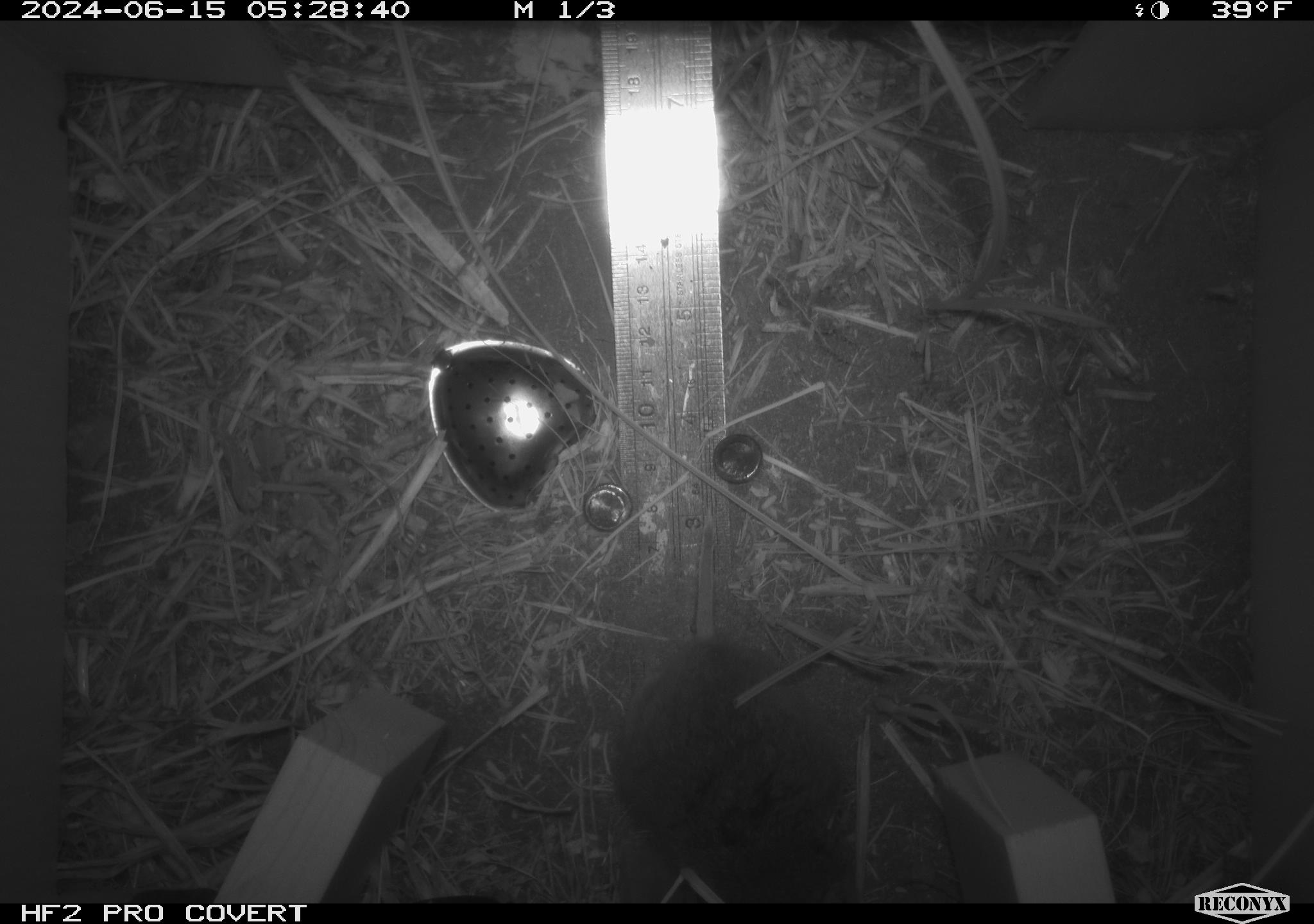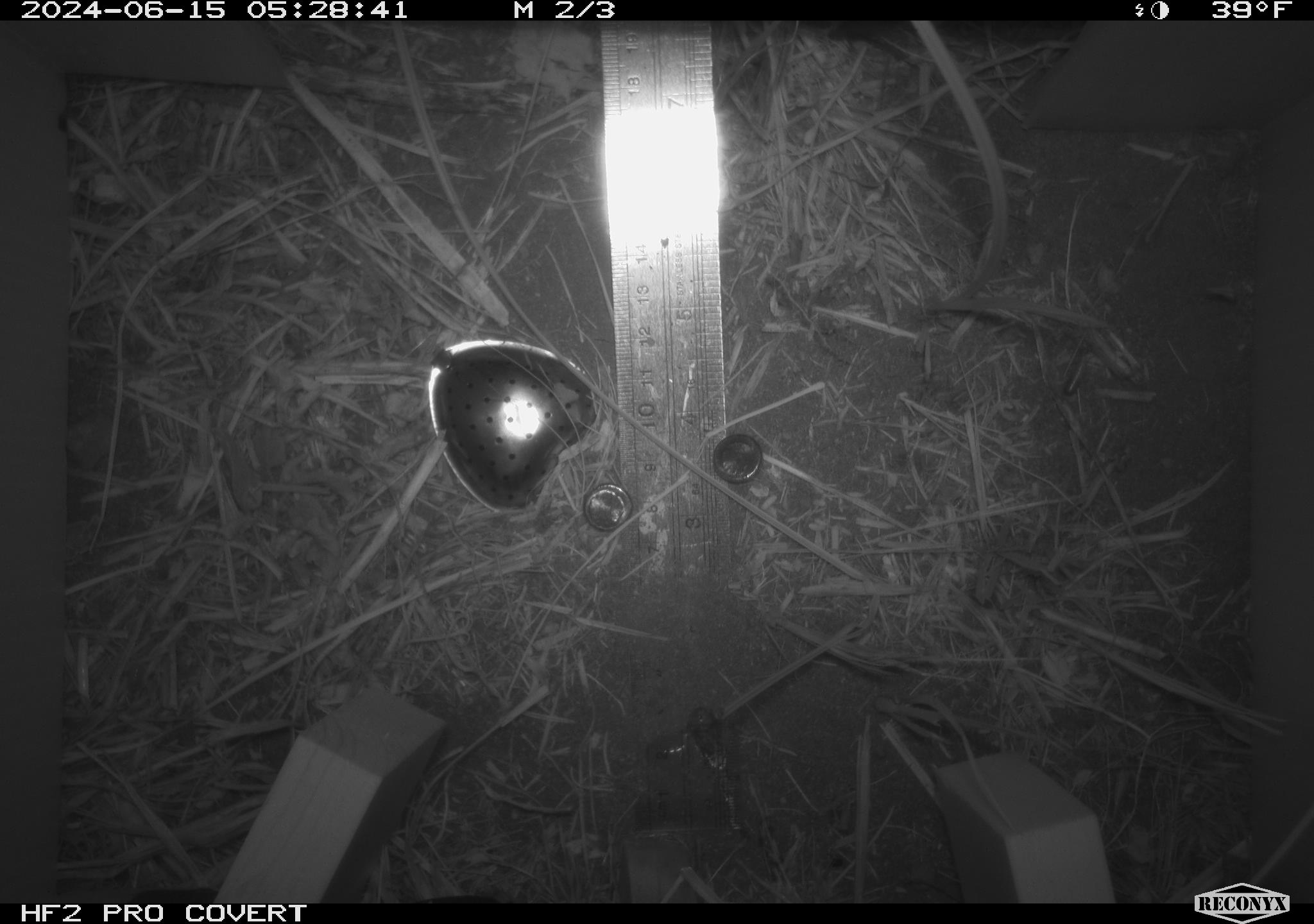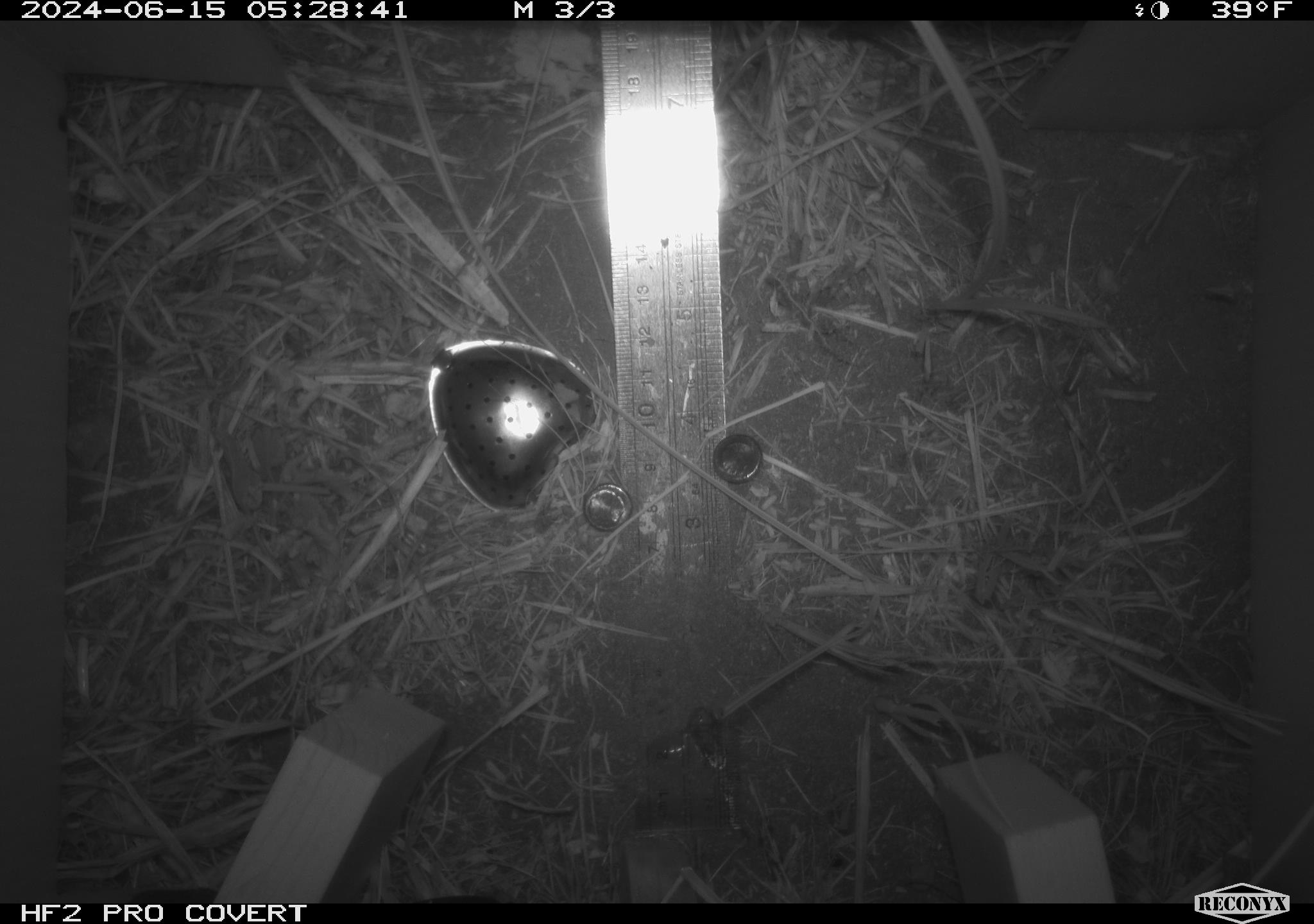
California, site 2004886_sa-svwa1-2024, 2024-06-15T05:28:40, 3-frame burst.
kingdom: Animalia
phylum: Chordata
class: Mammalia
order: Rodentia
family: Cricetidae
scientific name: Arvicolinae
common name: voles, lemmings, and muskrats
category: arvicolinae subfamily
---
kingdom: Animalia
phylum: Arthropoda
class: Malacostraca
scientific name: Malacostraca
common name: amphipods, crabs, isopods, krill, lobsters and shrimps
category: malacostracan